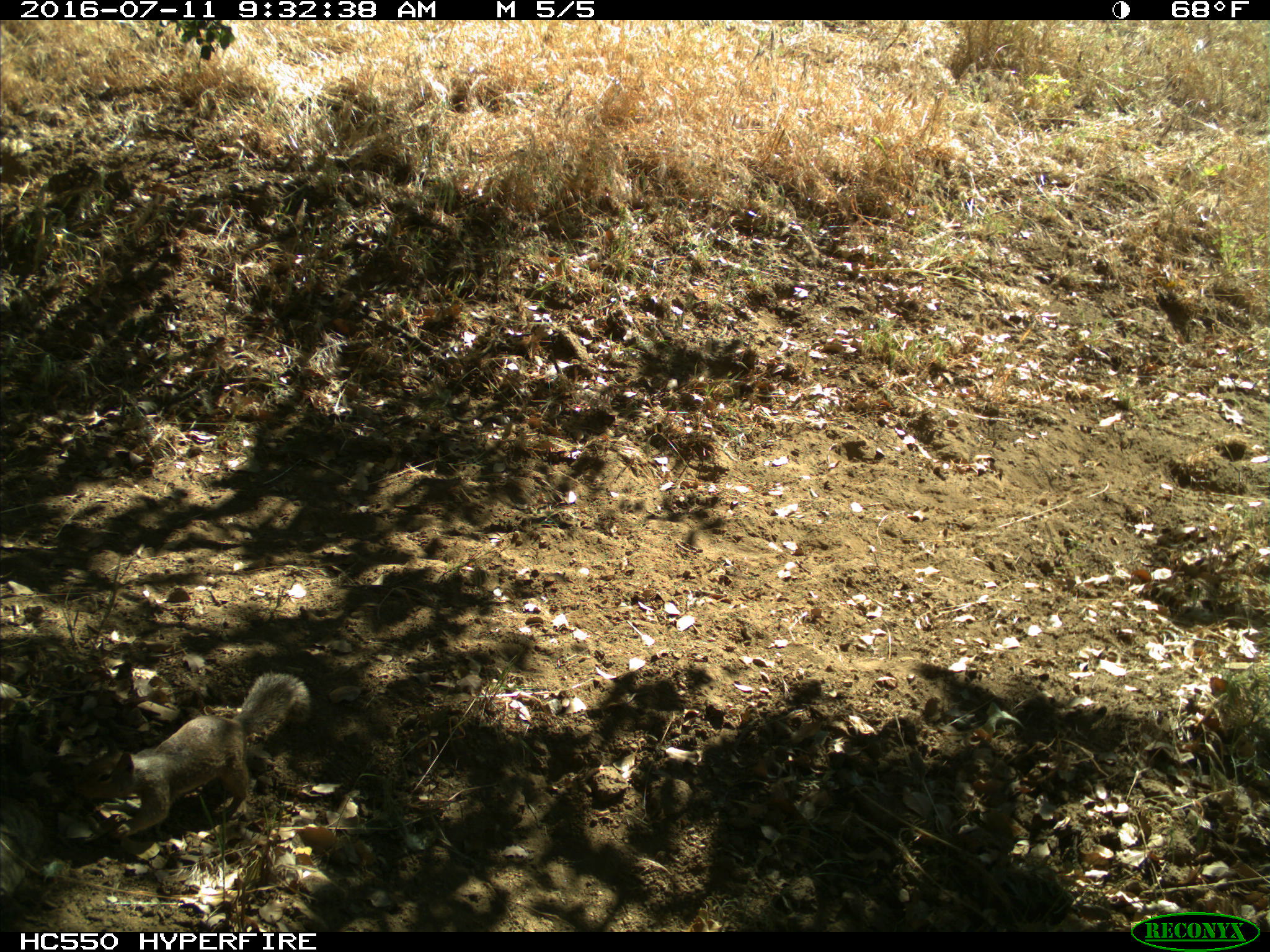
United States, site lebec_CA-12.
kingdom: Animalia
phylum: Chordata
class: Mammalia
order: Rodentia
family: Sciuridae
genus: Otospermophilus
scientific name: Otospermophilus beecheyi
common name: california ground squirrel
Otospermophilus beecheyi (california ground squirrel).